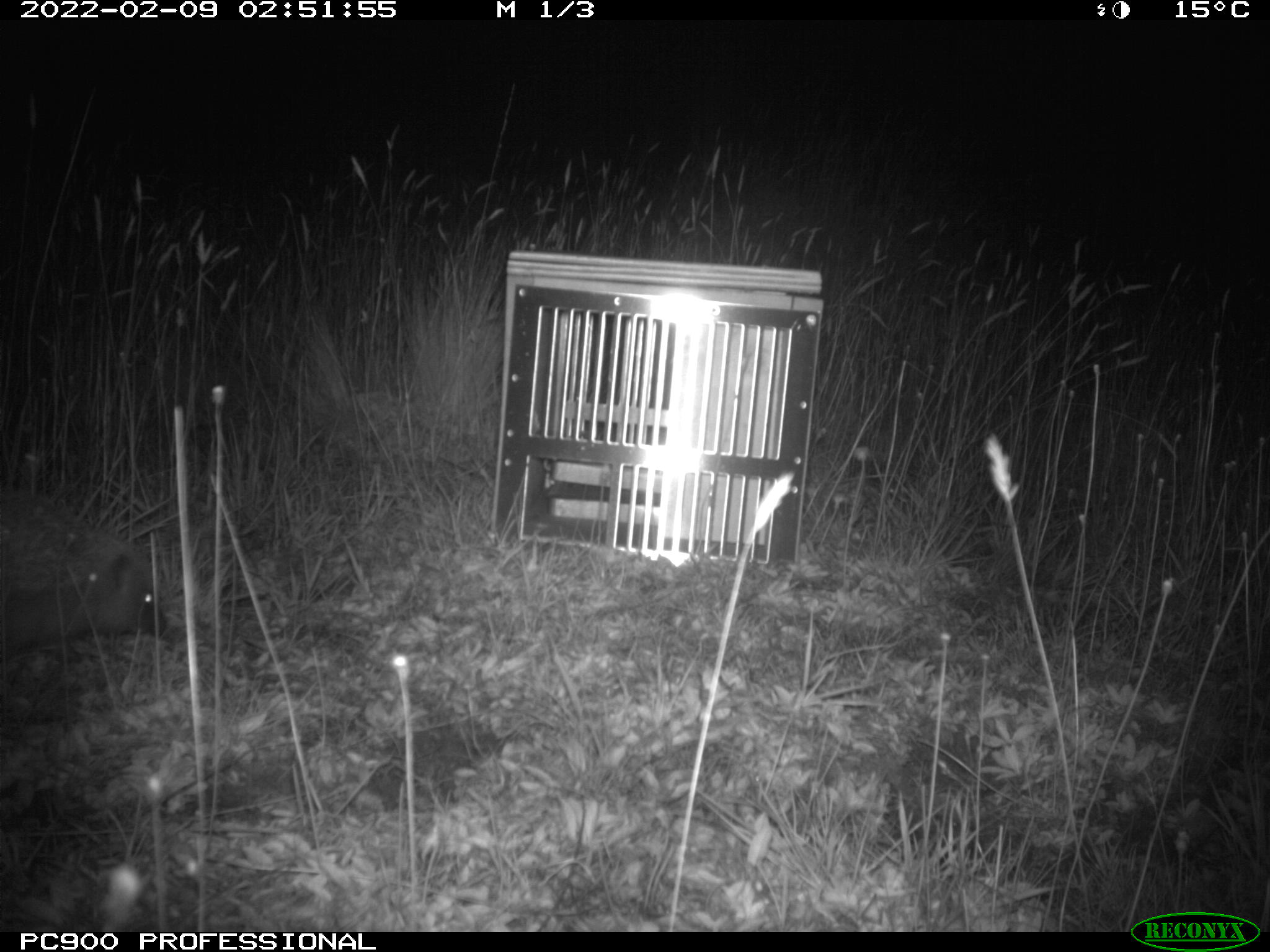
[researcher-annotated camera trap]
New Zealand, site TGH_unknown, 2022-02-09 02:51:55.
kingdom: Animalia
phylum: Chordata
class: Mammalia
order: Eulipotyphla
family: Erinaceidae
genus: Erinaceus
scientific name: Erinaceus europaeus europaeus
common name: european hedgehog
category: hedgehog